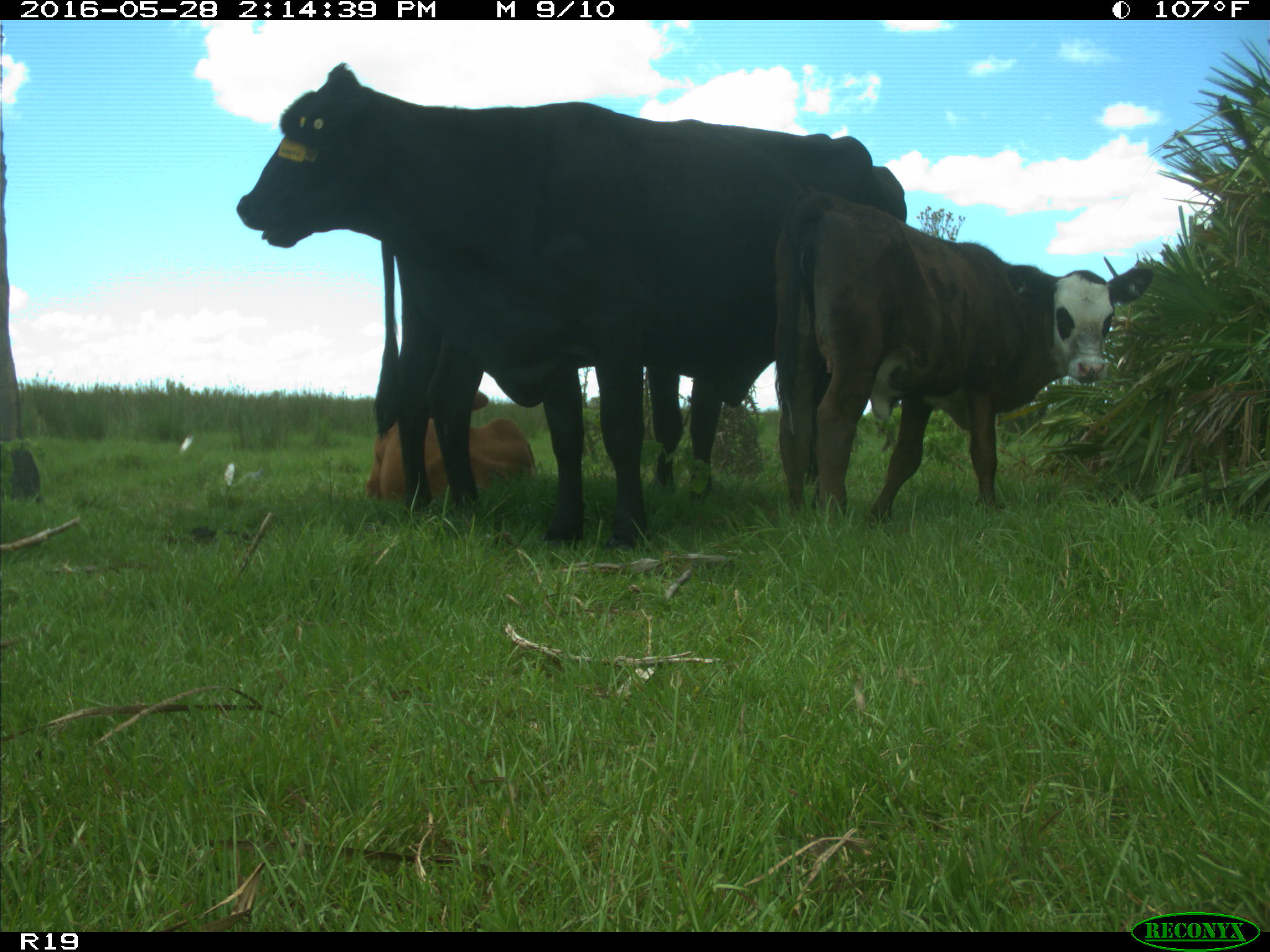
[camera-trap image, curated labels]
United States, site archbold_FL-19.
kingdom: Animalia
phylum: Chordata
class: Mammalia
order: Artiodactyla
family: Bovidae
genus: Bos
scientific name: Bos taurus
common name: domestic cow